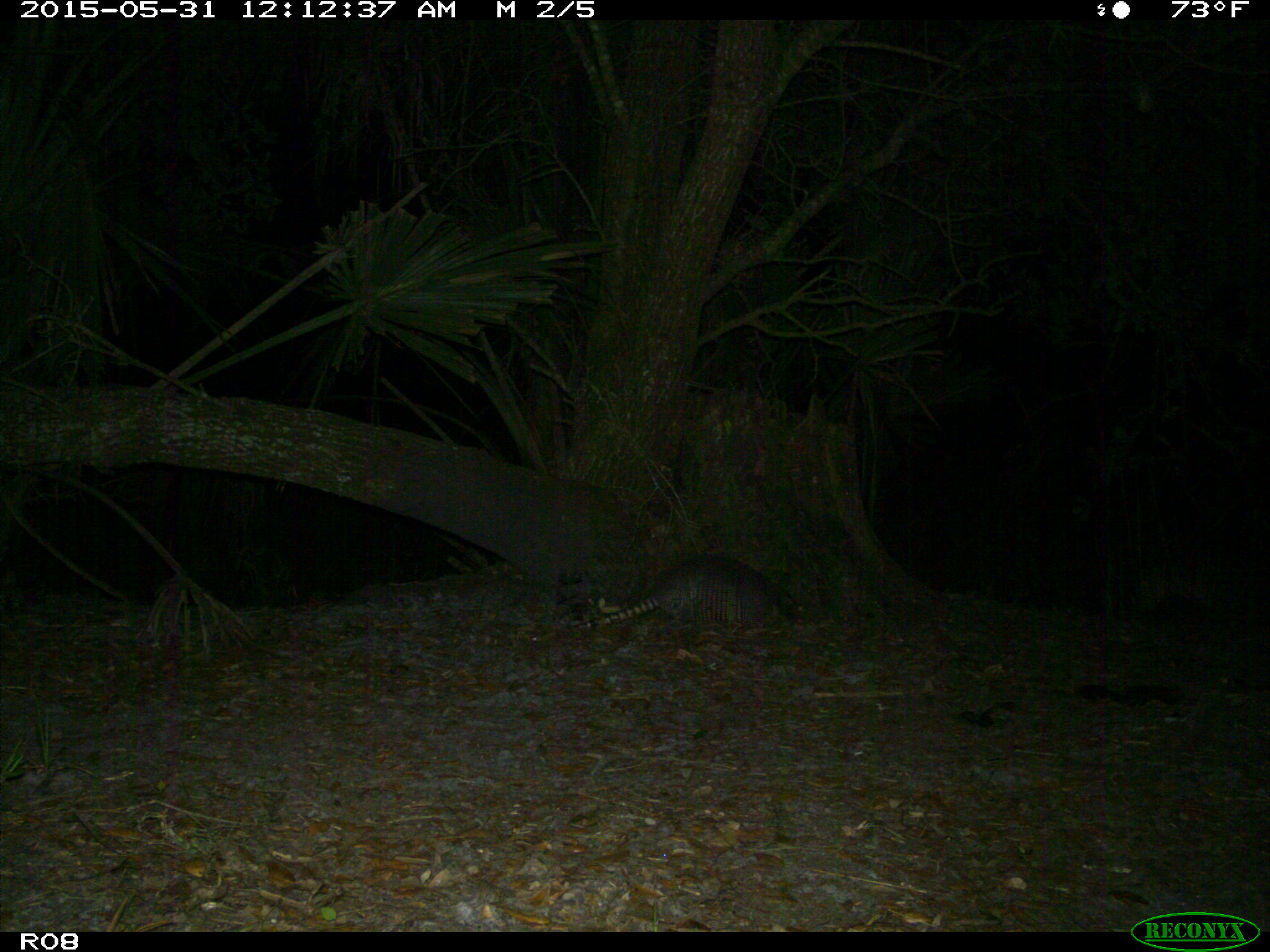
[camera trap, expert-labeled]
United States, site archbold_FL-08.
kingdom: Animalia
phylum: Chordata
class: Mammalia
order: Cingulata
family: Dasypodidae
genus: Dasypus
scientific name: Dasypus novemcinctus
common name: nine-banded armadillo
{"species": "Dasypus novemcinctus (nine-banded armadillo)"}